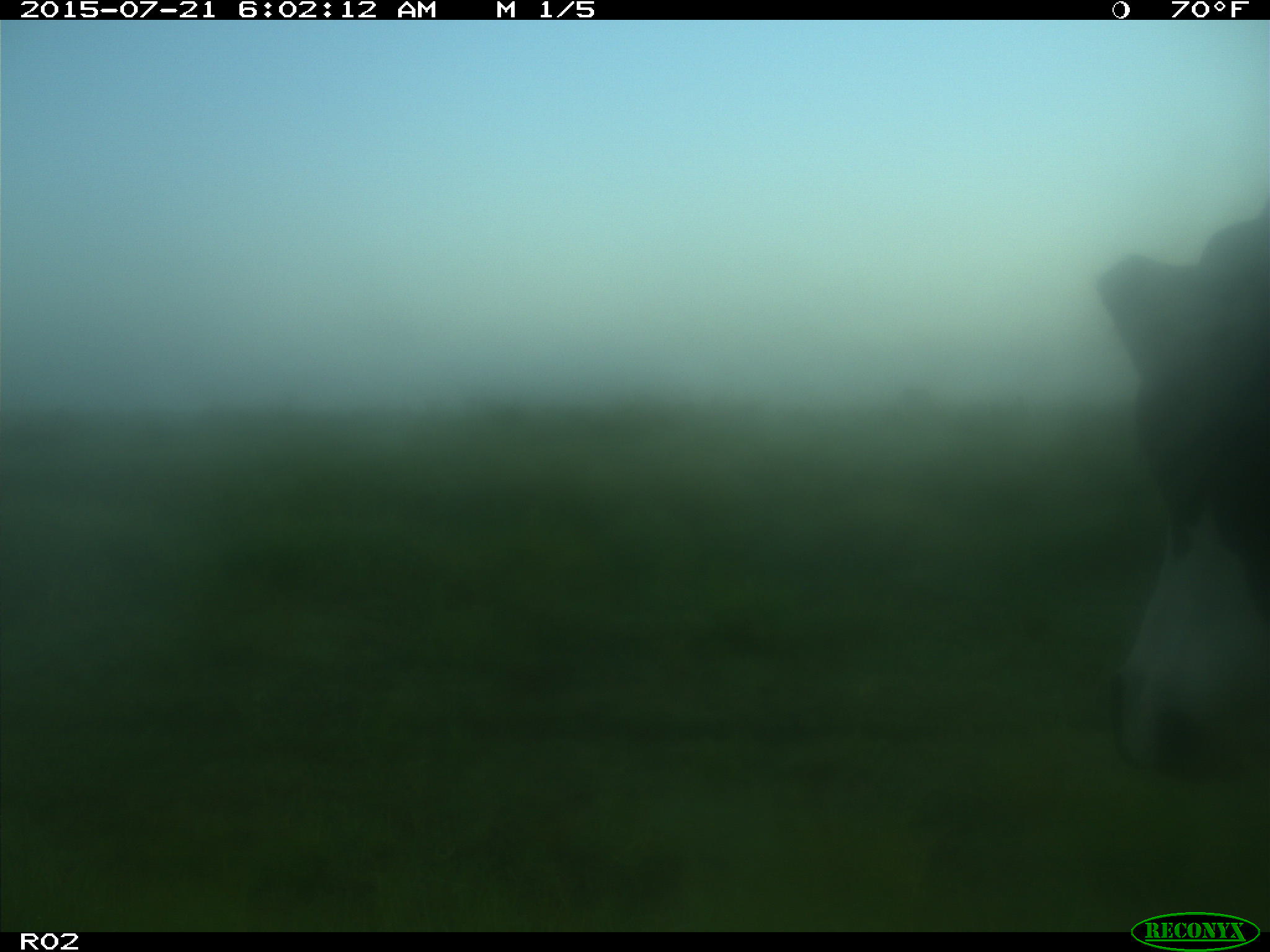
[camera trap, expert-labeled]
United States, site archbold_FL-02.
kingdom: Animalia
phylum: Chordata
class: Mammalia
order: Artiodactyla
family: Bovidae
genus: Bos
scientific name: Bos taurus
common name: domestic cow